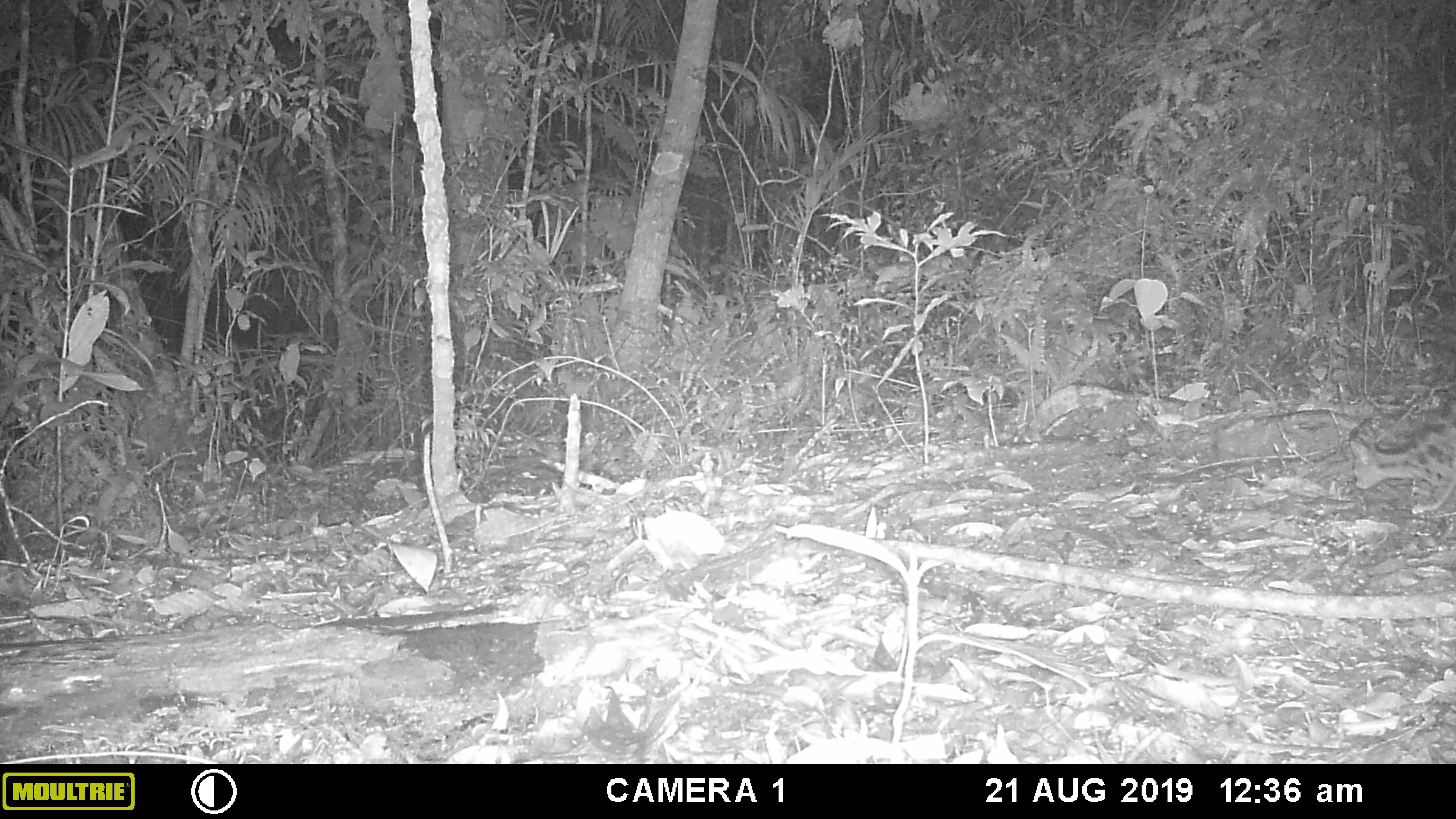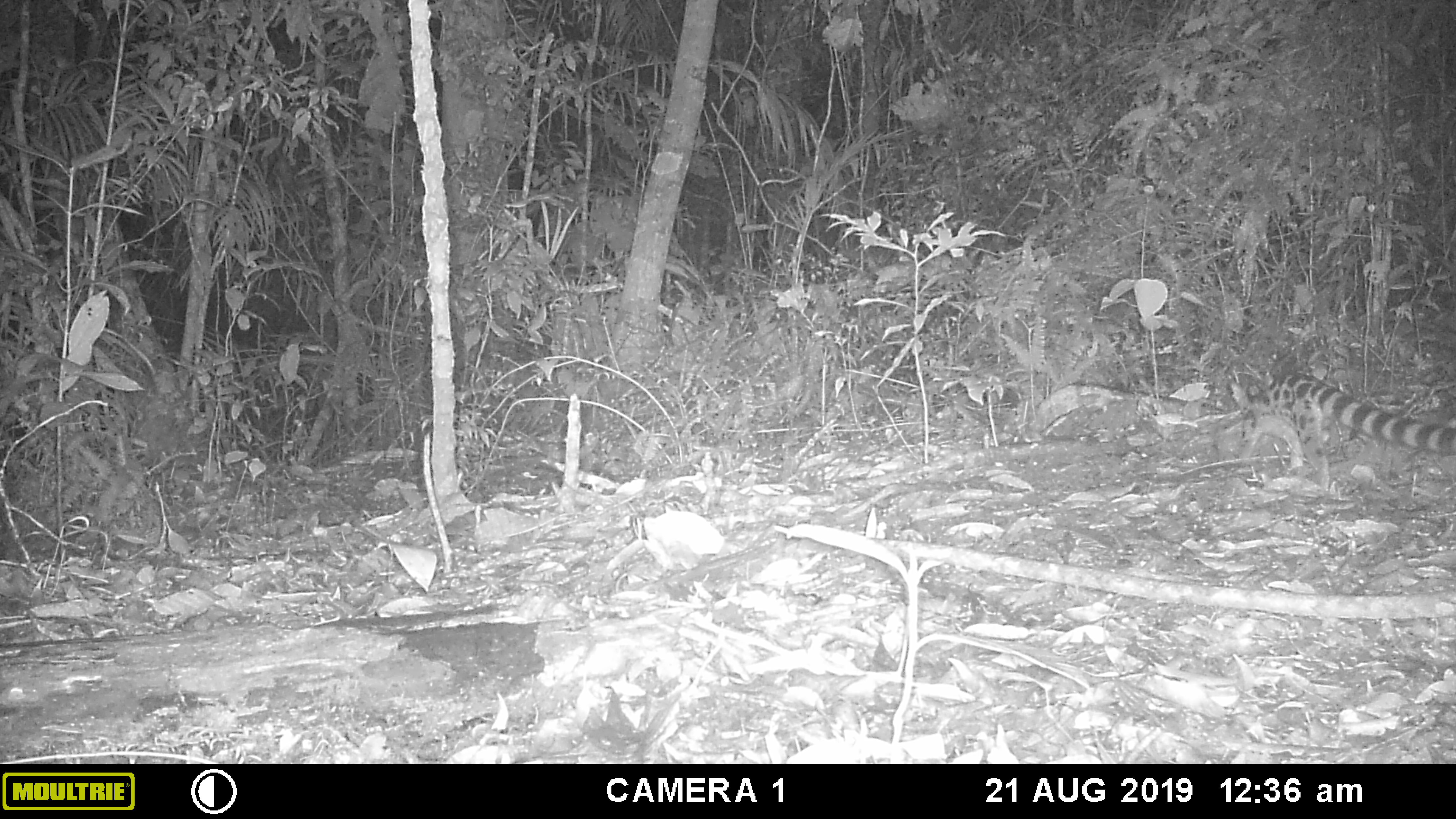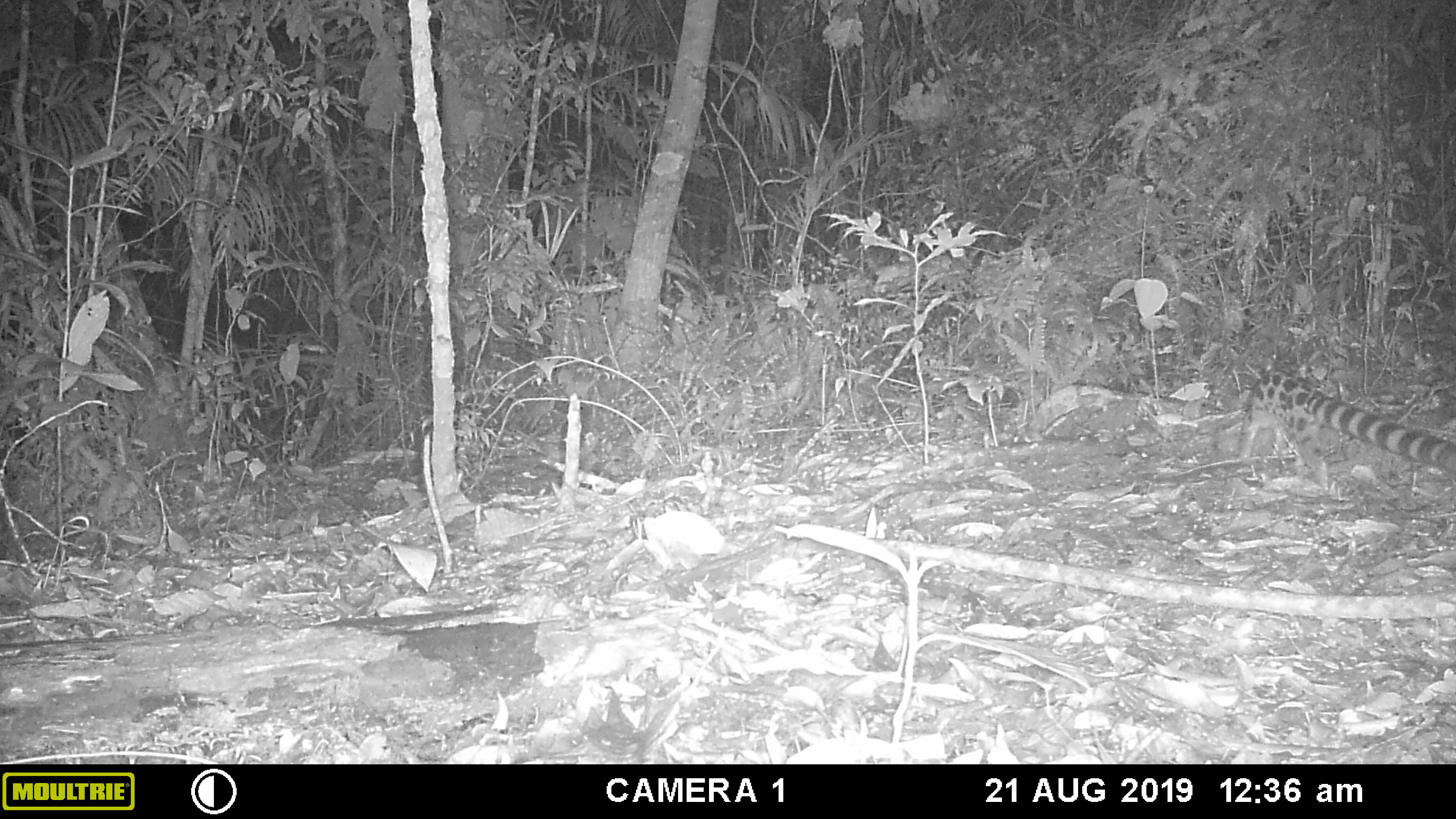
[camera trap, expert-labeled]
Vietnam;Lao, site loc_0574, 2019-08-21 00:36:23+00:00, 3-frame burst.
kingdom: Animalia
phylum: Chordata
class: Mammalia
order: Carnivora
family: Prionodontidae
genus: Prionodon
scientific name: Prionodon pardicolor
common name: spotted linsang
Spotted linsang (Prionodon pardicolor). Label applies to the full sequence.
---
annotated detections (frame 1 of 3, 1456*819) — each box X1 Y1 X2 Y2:
spotted linsang: 1348 418 1456 513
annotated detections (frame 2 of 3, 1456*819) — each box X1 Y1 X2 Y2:
spotted linsang: 1230 368 1456 491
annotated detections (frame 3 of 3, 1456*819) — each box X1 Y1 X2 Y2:
spotted linsang: 1235 366 1456 484